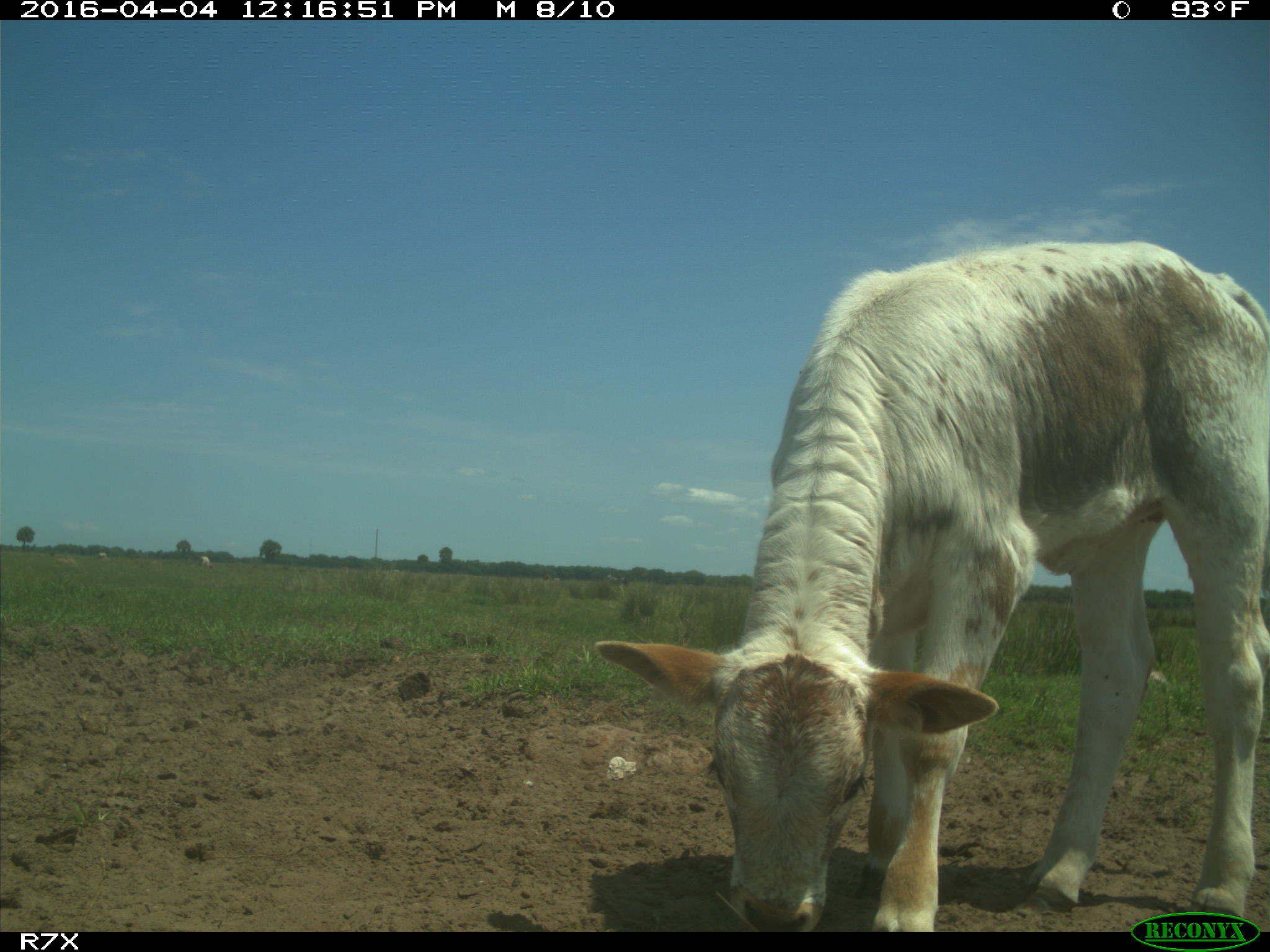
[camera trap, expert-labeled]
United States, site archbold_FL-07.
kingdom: Animalia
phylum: Chordata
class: Mammalia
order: Artiodactyla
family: Bovidae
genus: Bos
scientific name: Bos taurus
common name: domestic cow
Bos taurus (domestic cow).